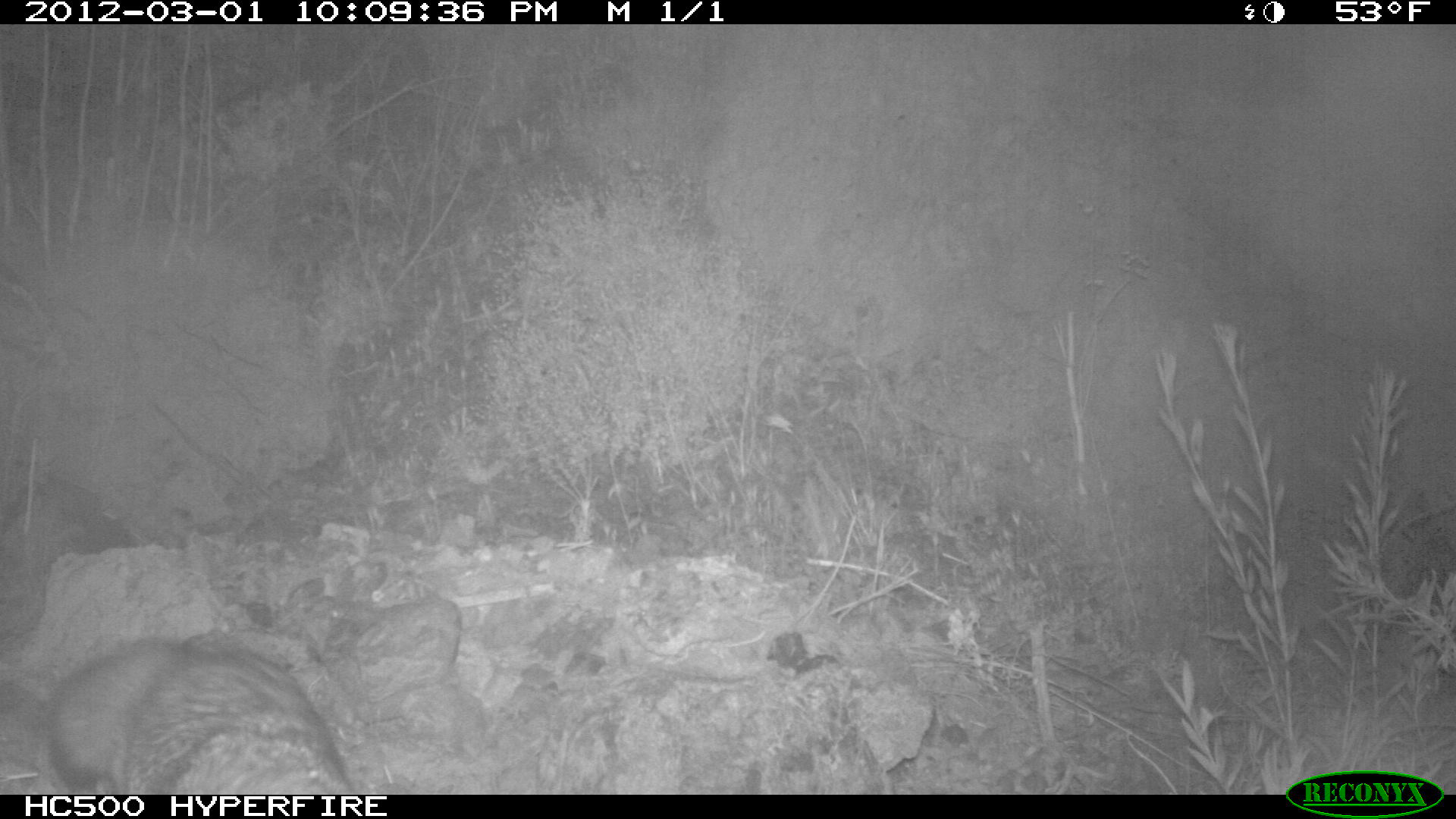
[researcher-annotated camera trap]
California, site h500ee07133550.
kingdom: Animalia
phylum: Chordata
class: Mammalia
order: Carnivora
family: Canidae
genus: Urocyon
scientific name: Urocyon littoralis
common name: island fox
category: fox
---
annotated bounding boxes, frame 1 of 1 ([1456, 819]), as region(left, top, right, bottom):
fox: region(44, 637, 356, 794)